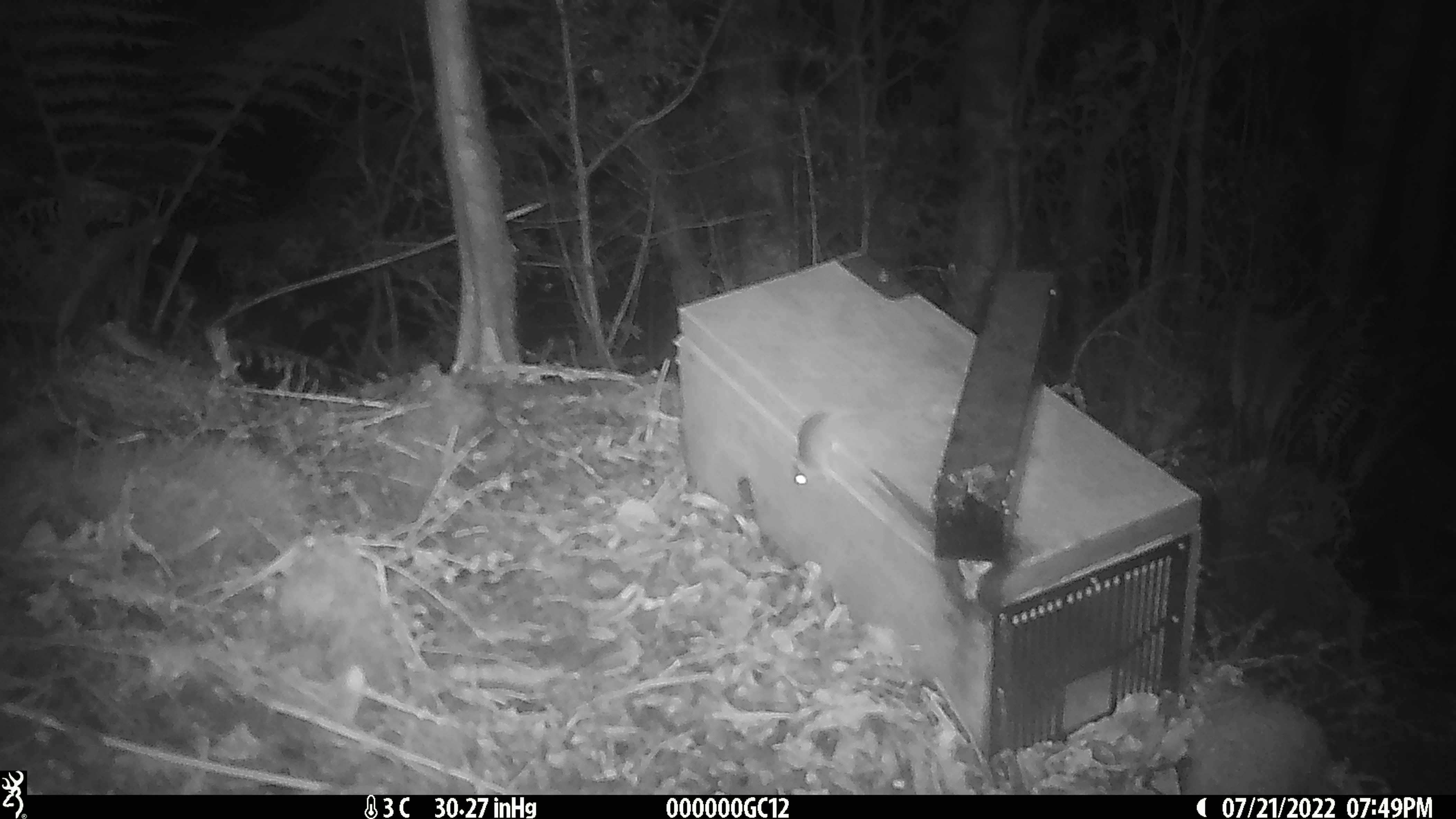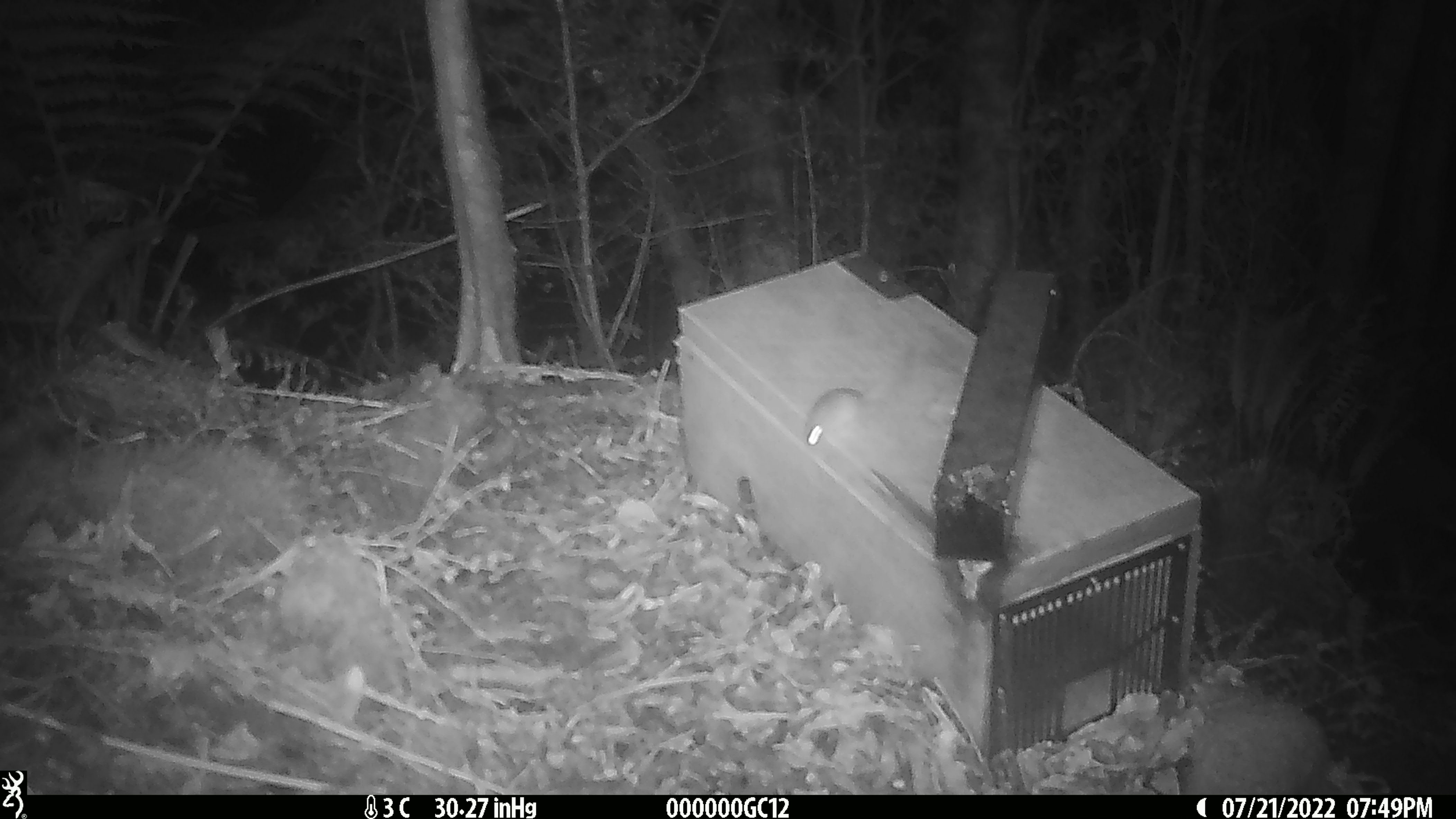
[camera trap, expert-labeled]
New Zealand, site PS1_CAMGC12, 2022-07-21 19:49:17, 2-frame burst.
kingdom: Animalia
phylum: Chordata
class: Mammalia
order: Rodentia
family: Muridae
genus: Mus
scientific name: Mus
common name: mouse